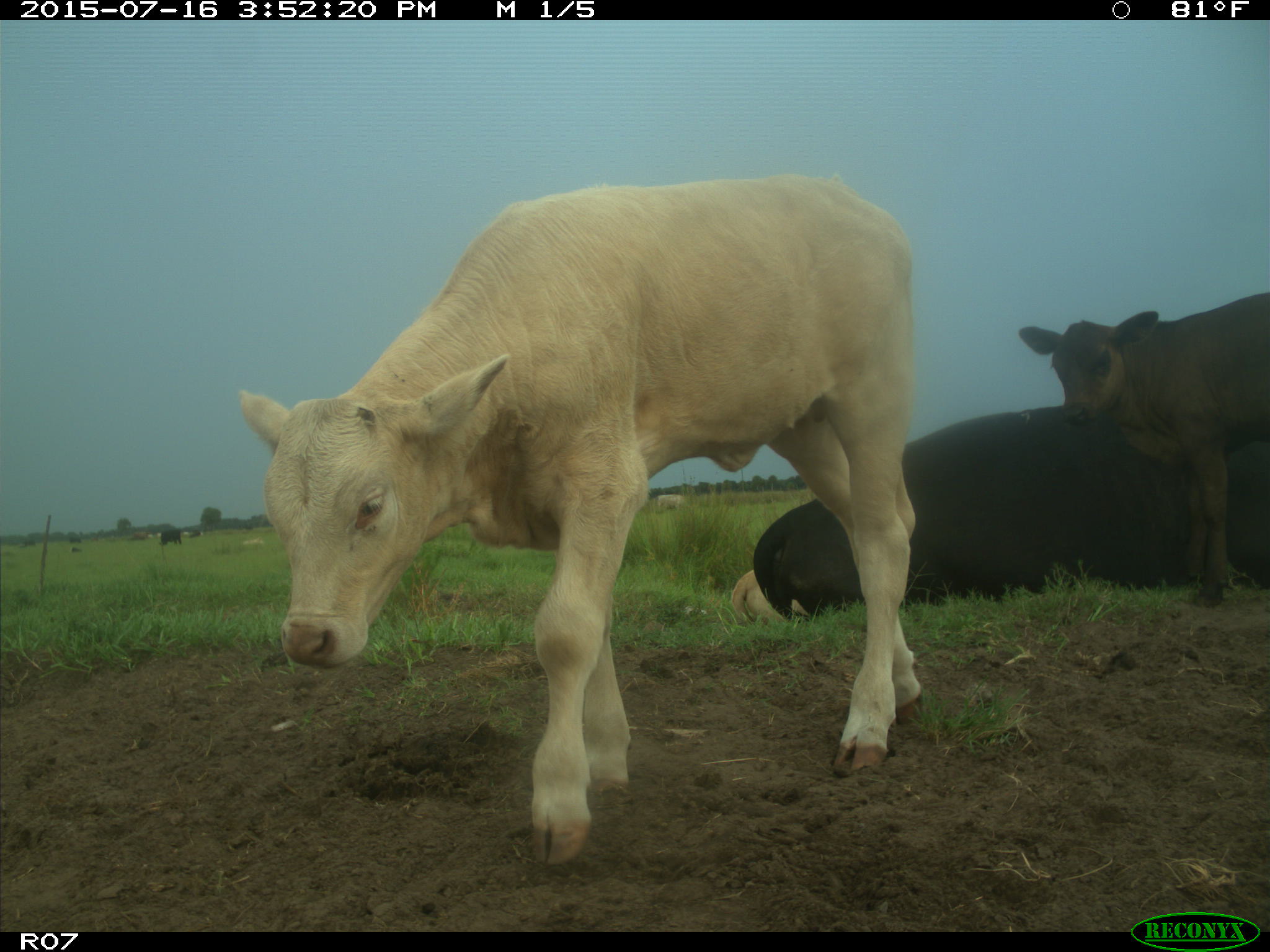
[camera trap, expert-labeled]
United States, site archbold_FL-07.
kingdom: Animalia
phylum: Chordata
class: Mammalia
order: Artiodactyla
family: Bovidae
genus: Bos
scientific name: Bos taurus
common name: domestic cow